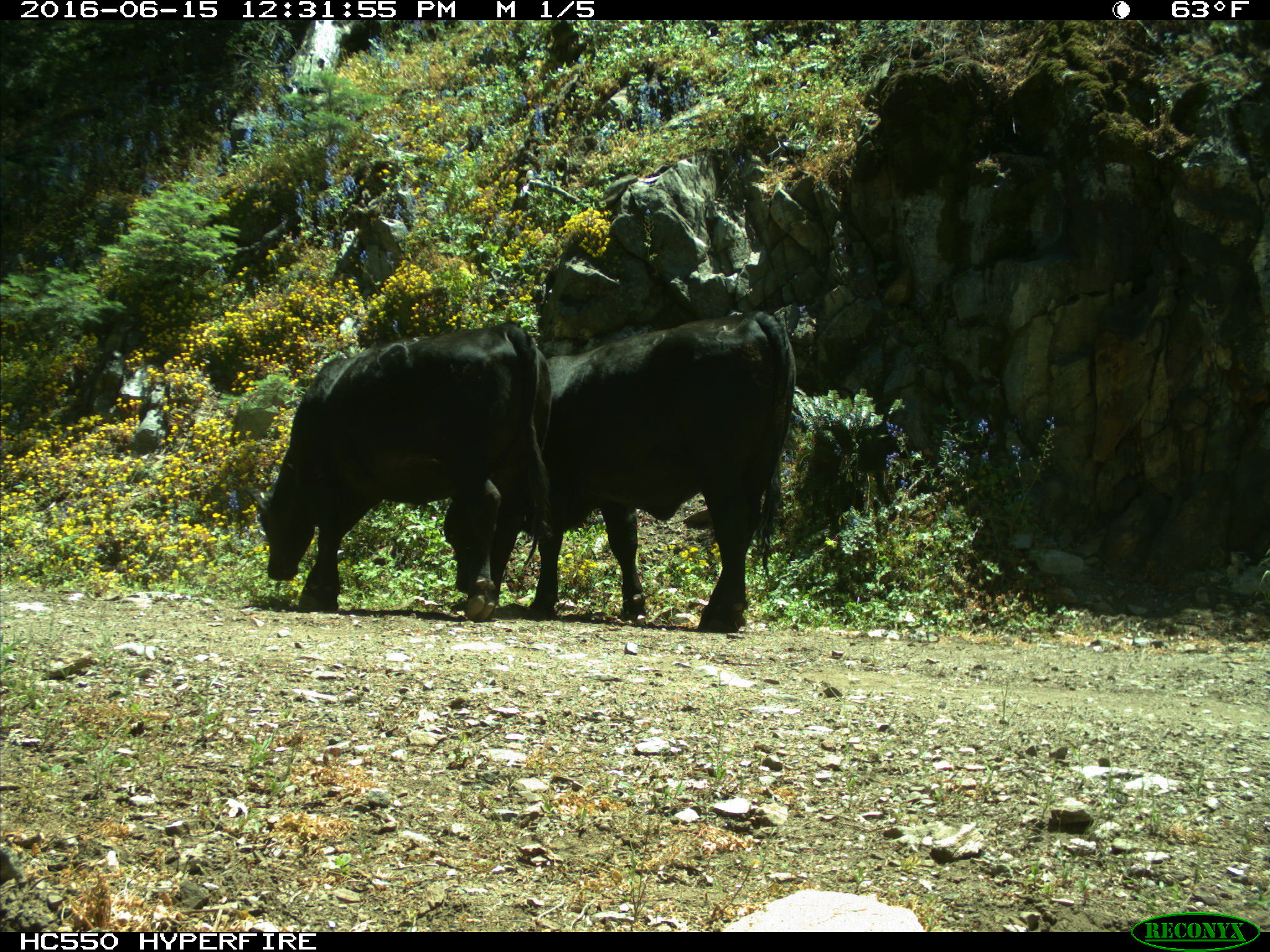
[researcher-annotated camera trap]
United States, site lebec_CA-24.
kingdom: Animalia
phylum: Chordata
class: Mammalia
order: Artiodactyla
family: Bovidae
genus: Bos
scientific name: Bos taurus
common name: domestic cow